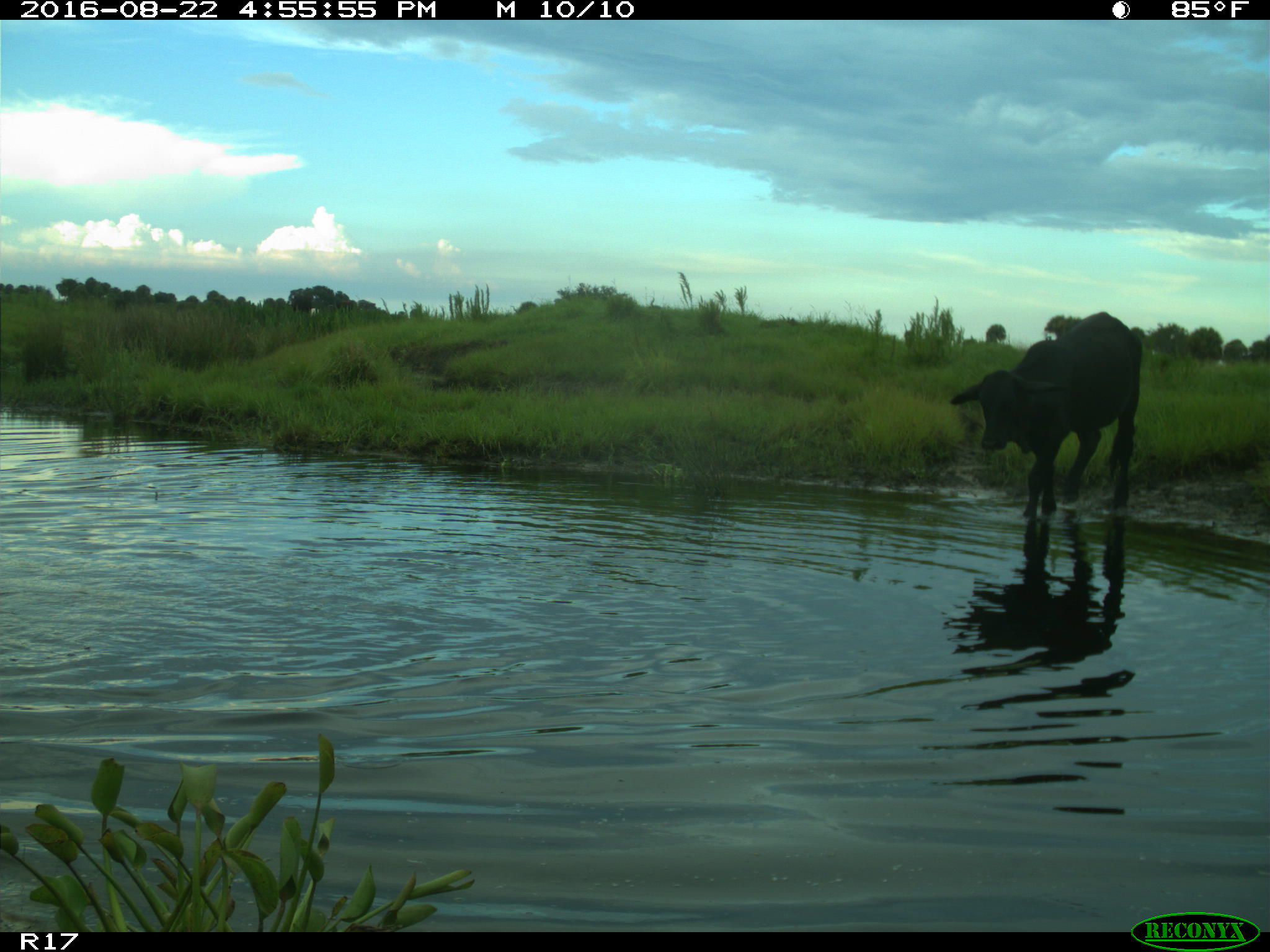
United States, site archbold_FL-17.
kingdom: Animalia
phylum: Chordata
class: Mammalia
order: Artiodactyla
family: Bovidae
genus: Bos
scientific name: Bos taurus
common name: domestic cow